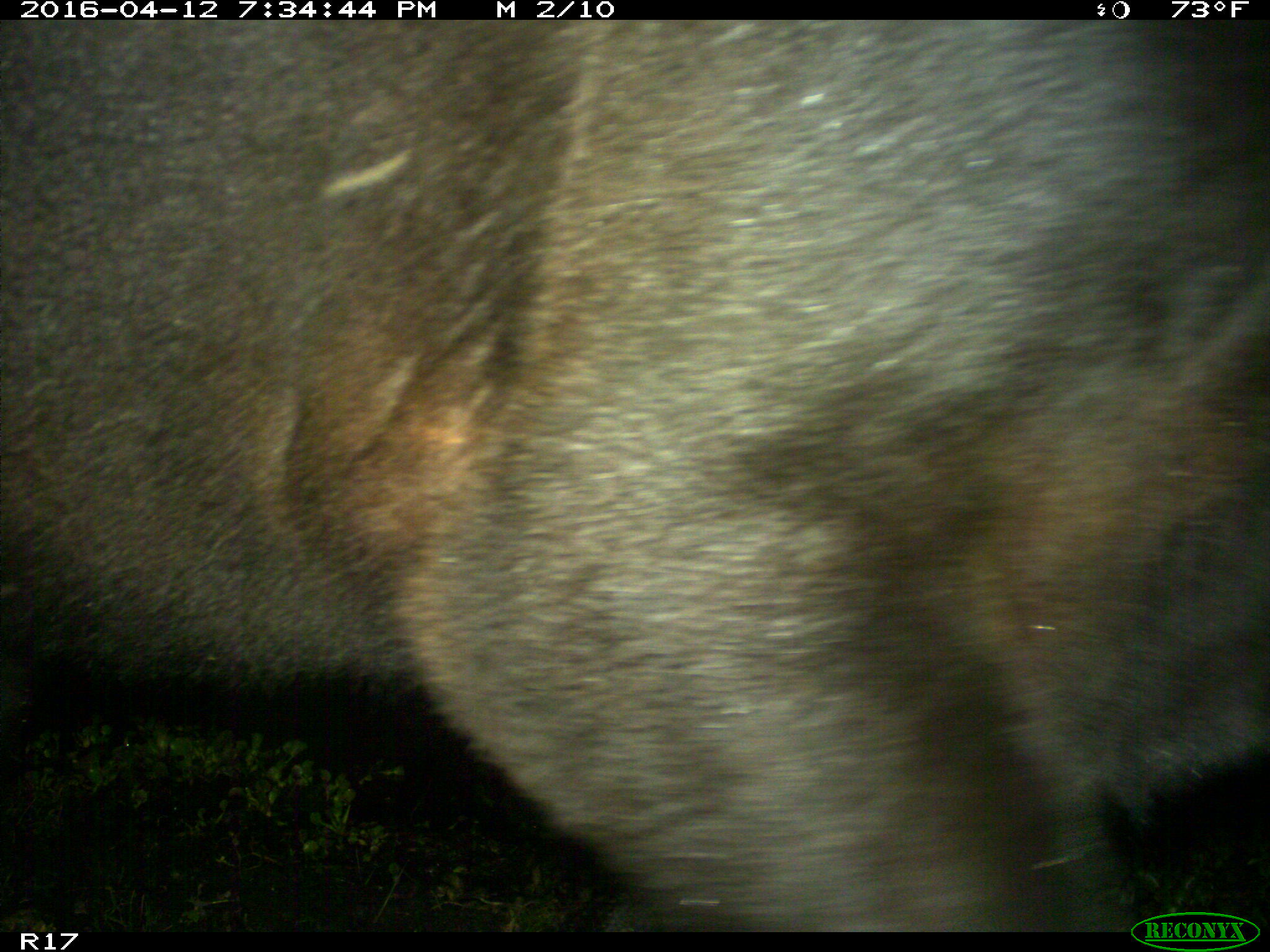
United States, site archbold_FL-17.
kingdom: Animalia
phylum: Chordata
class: Mammalia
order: Artiodactyla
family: Bovidae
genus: Bos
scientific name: Bos taurus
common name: domestic cow